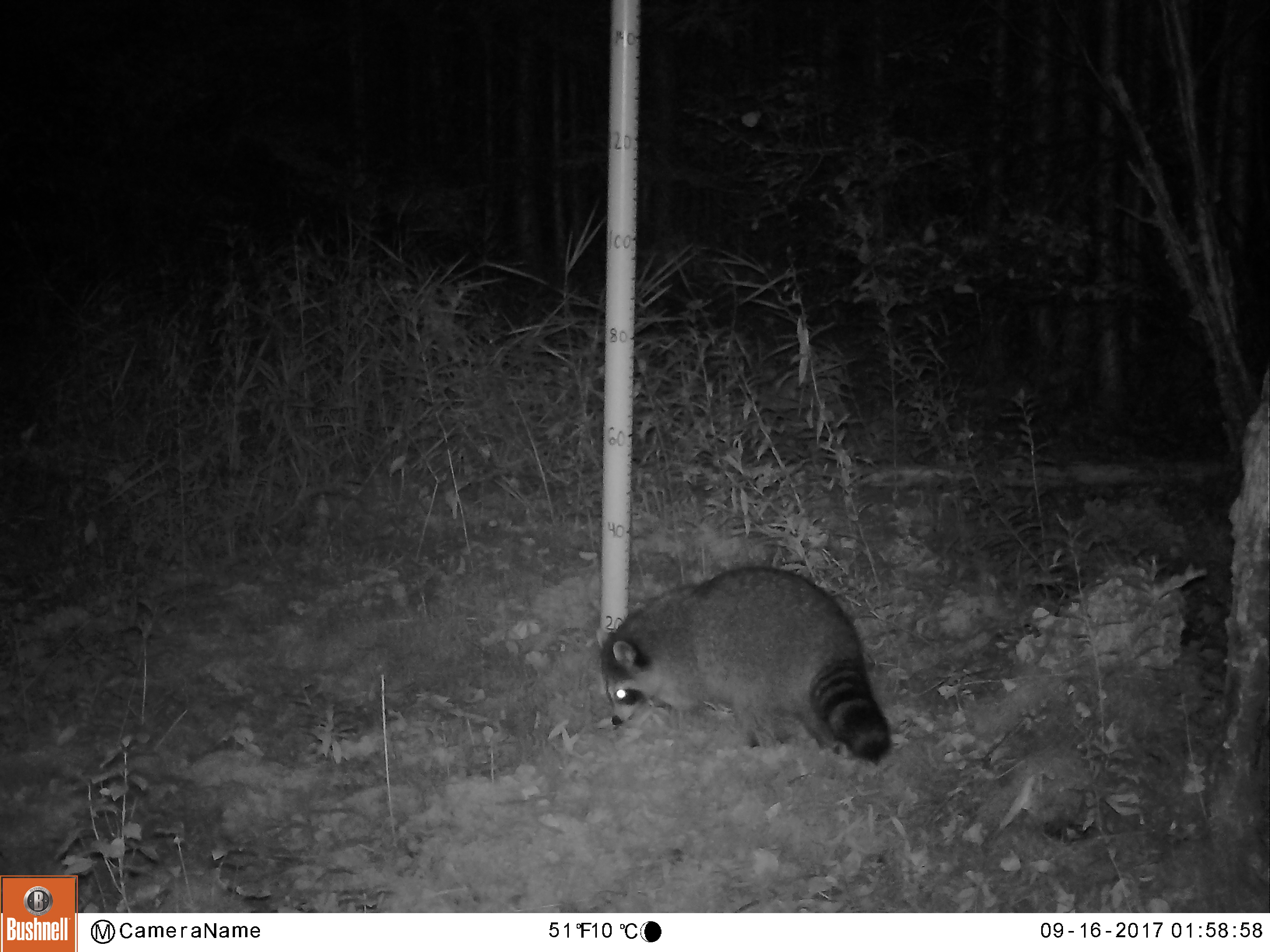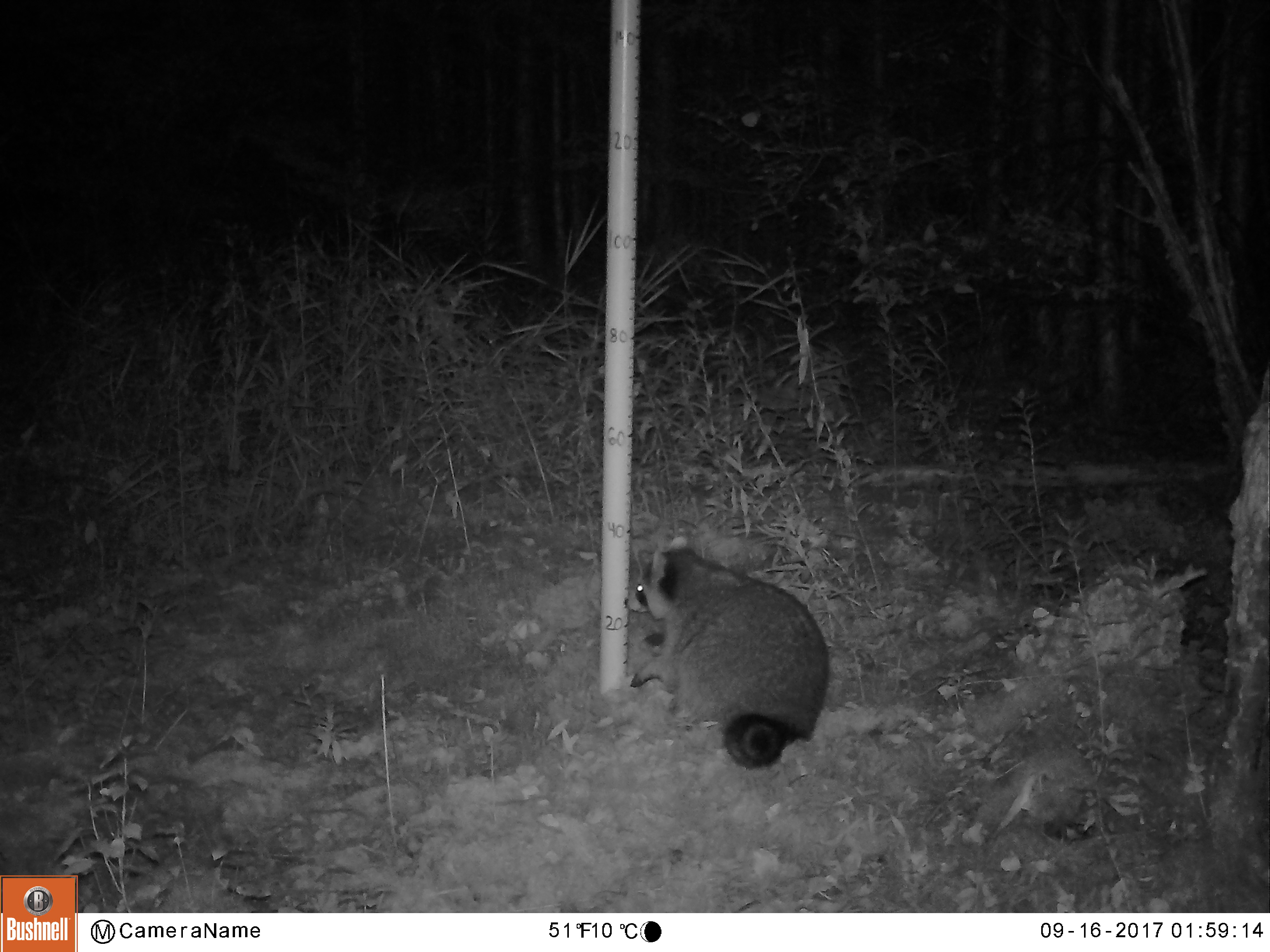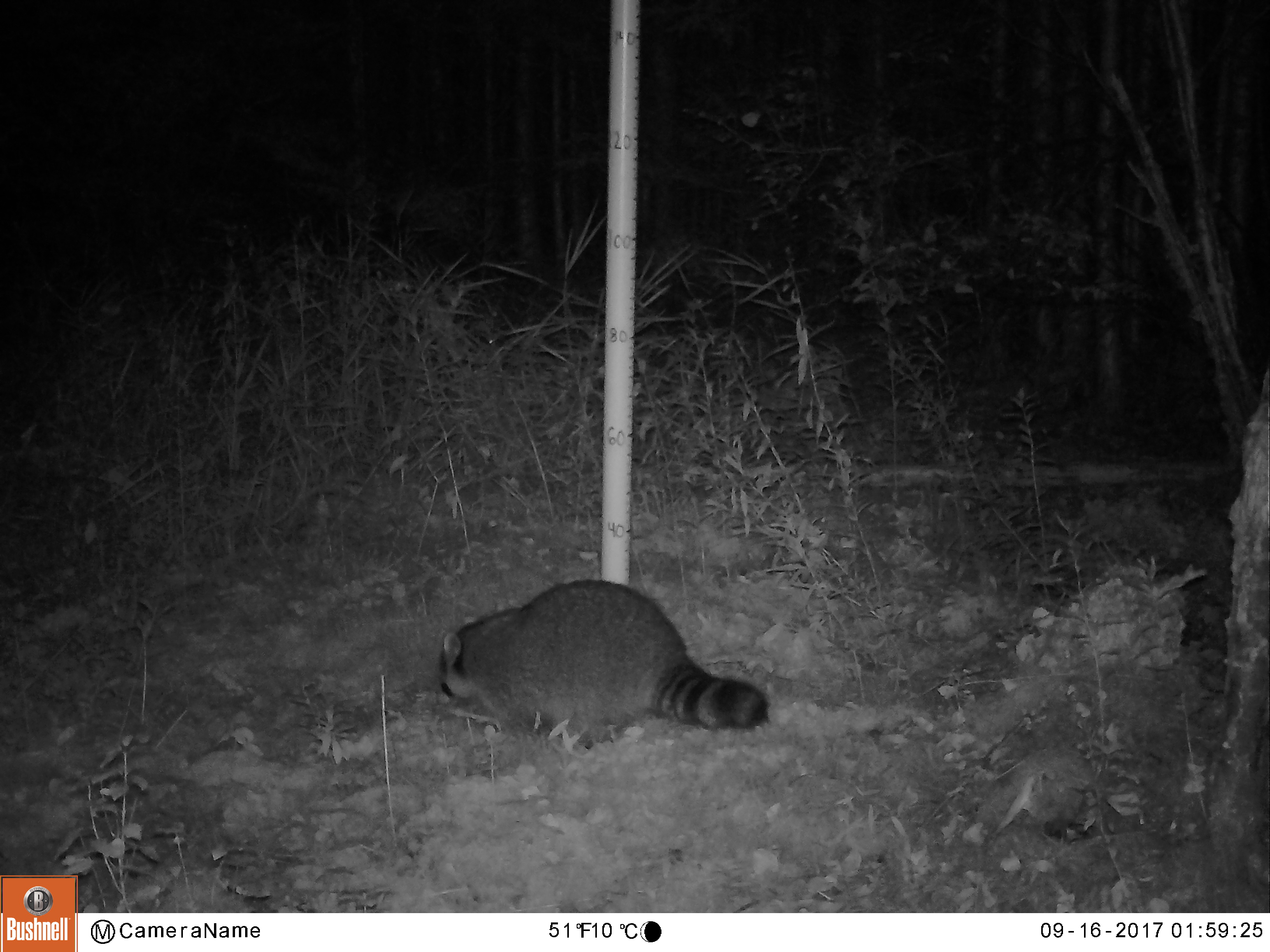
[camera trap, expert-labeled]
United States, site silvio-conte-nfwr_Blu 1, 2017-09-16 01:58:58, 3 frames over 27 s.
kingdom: Animalia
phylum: Chordata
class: Mammalia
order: Carnivora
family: Procyonidae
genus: Procyon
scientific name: Procyon lotor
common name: raccoon